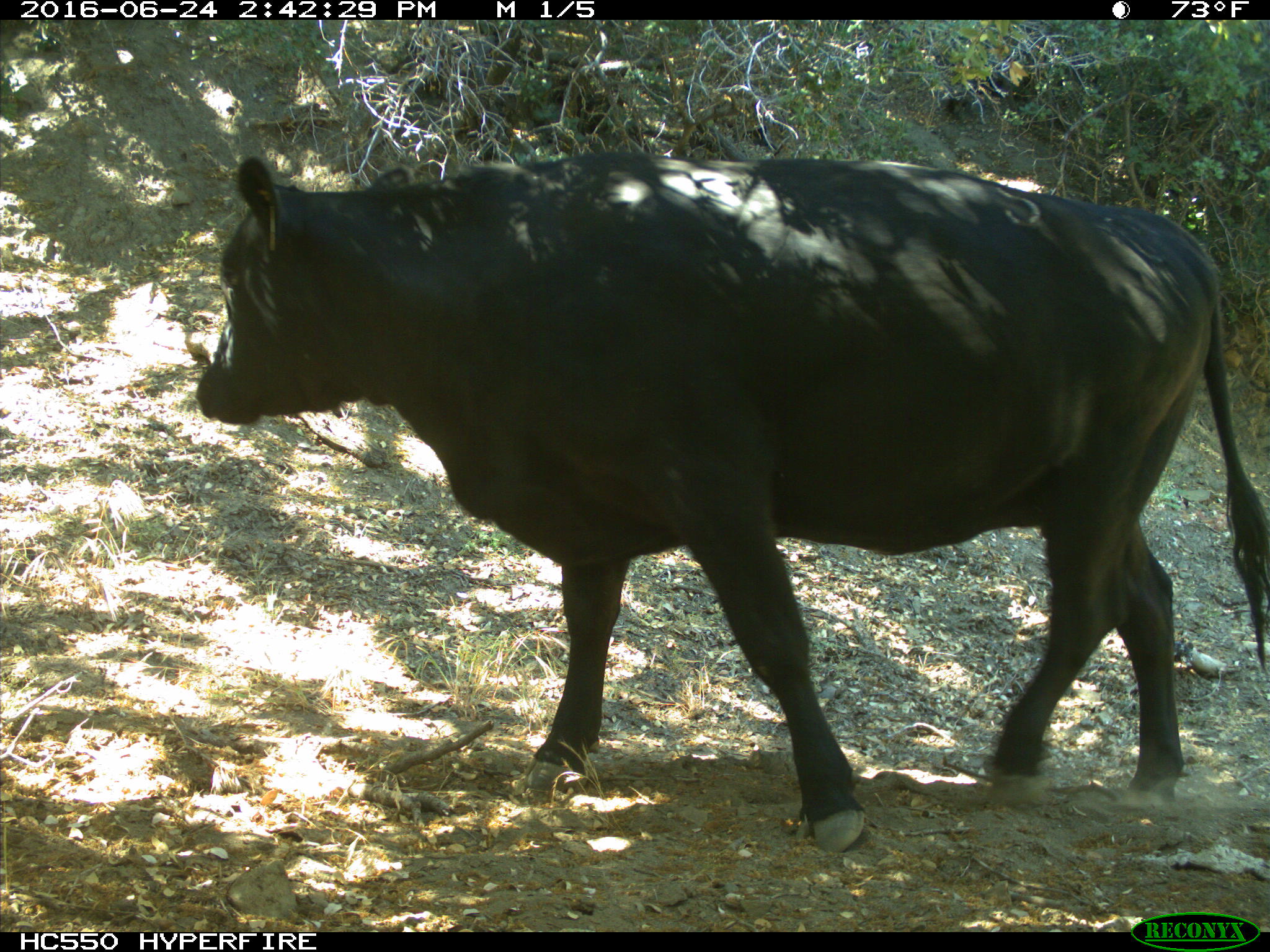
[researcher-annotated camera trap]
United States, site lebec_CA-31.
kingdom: Animalia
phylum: Chordata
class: Mammalia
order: Artiodactyla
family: Bovidae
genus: Bos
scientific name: Bos taurus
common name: domestic cow